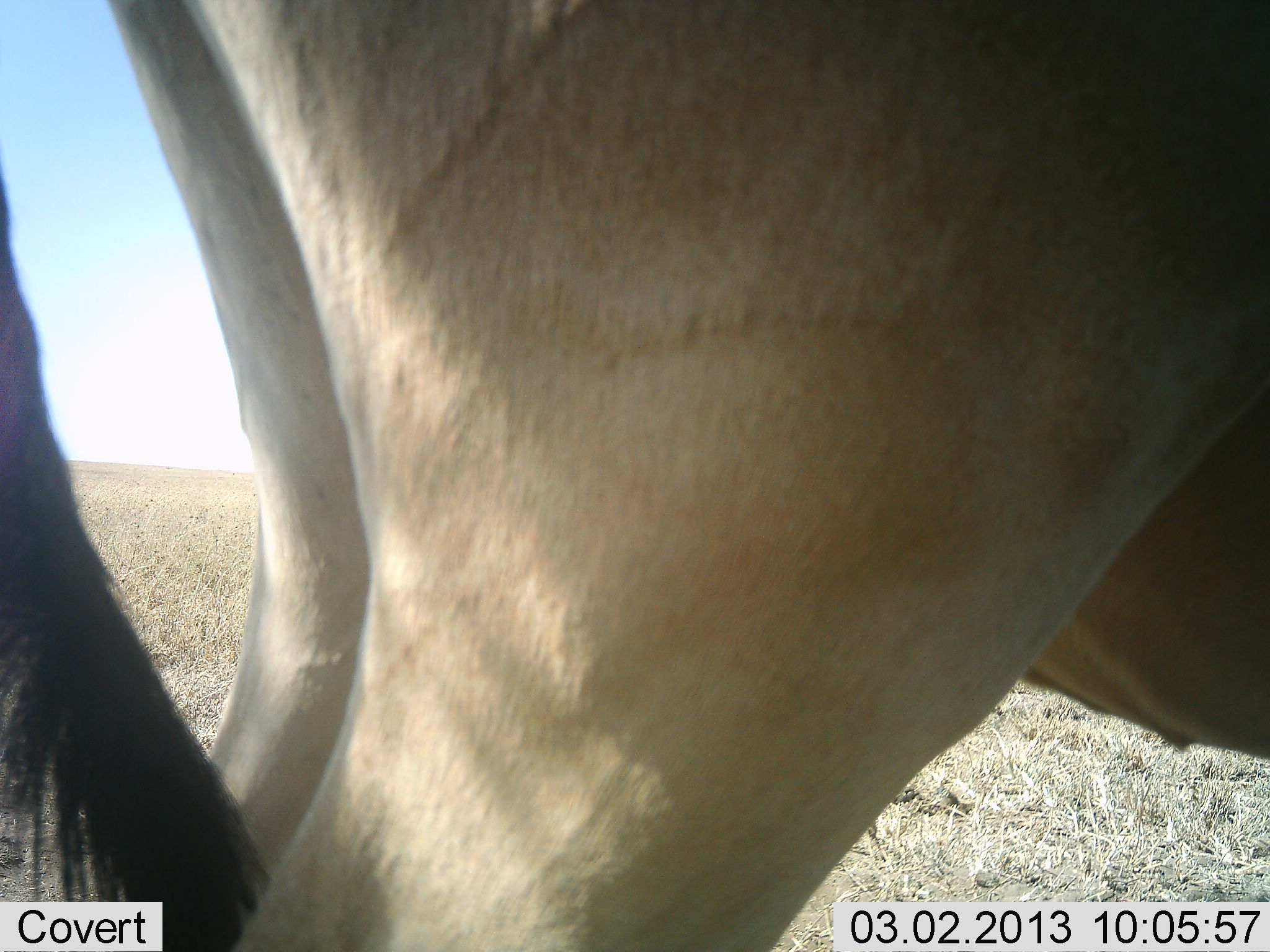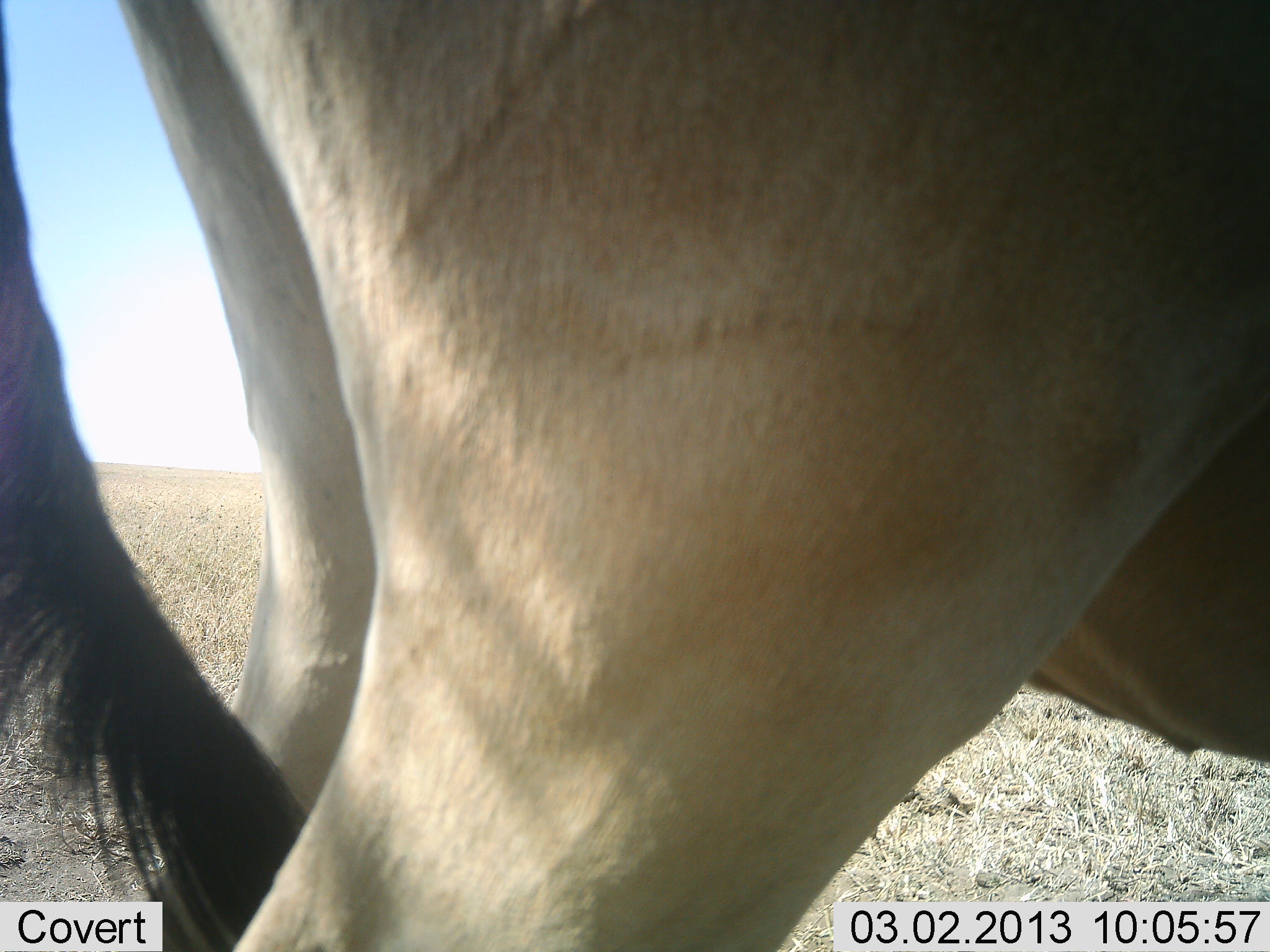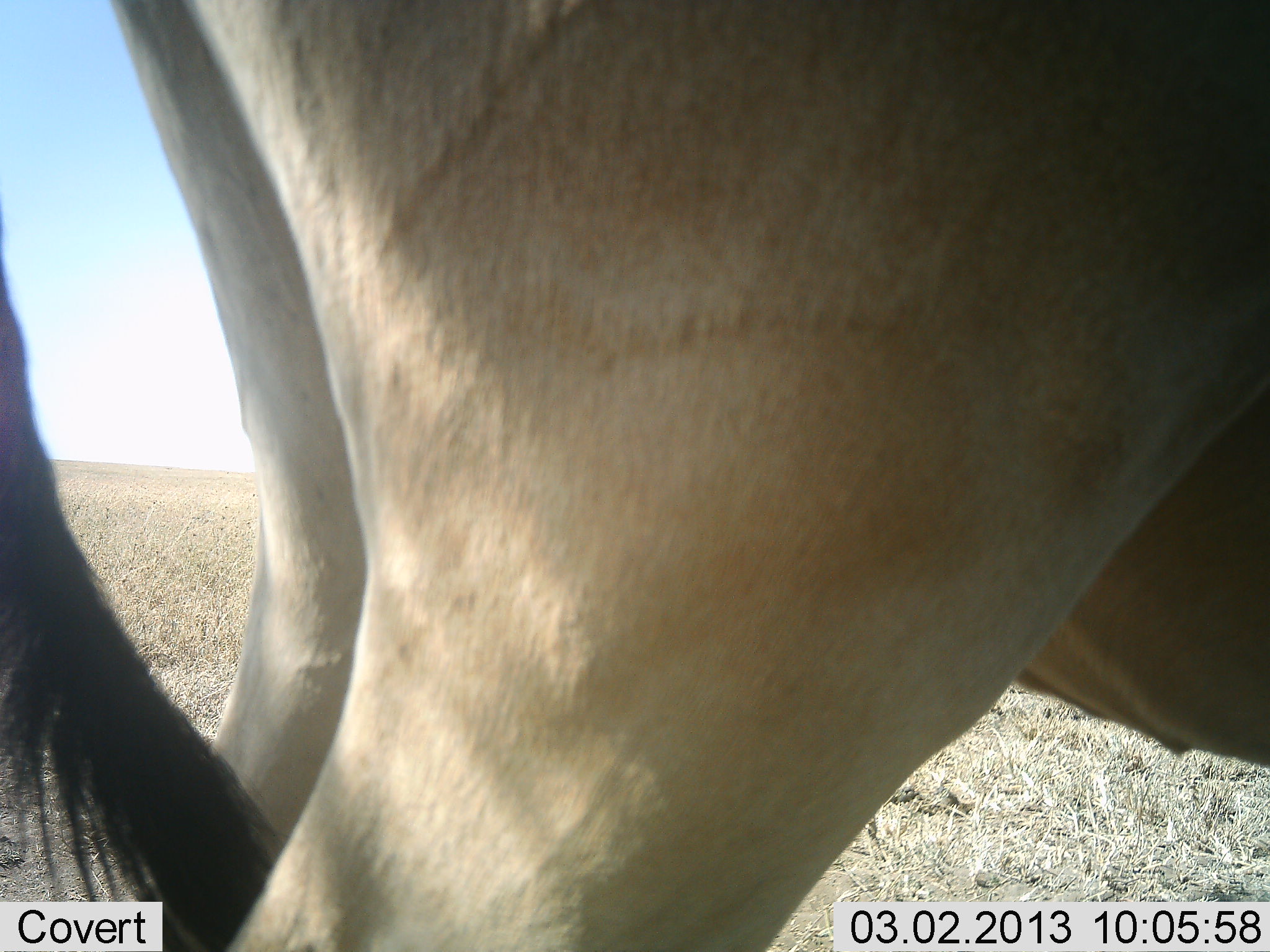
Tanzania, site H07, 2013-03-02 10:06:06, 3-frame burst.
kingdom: Animalia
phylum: Chordata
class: Mammalia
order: Artiodactyla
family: Bovidae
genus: Alcelaphus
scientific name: Alcelaphus buselaphus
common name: hartebeest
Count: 1.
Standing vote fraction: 100%.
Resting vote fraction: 0%.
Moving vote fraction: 0%.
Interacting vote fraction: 0%.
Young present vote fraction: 0%.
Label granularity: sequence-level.